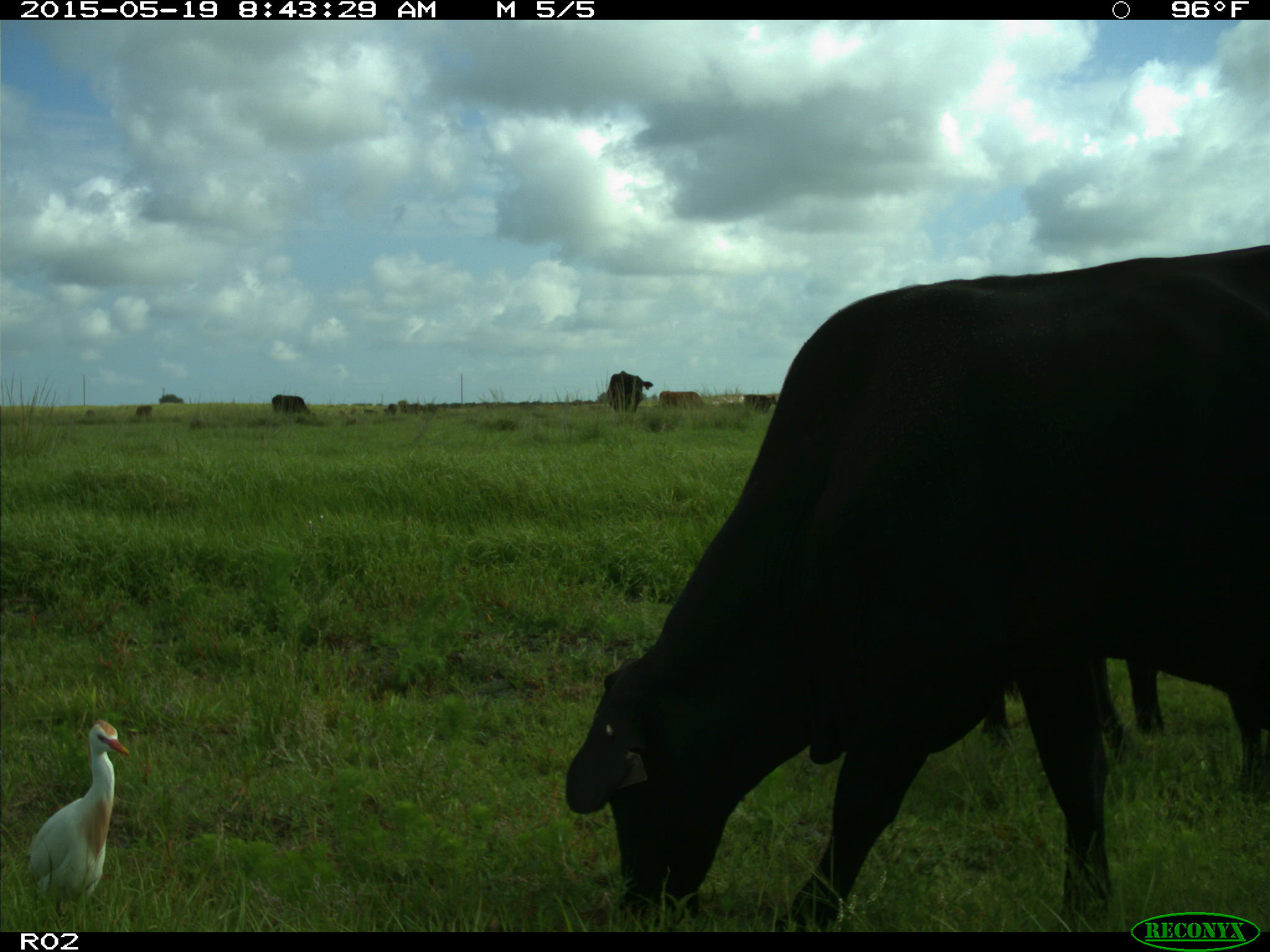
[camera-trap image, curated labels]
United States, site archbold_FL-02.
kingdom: Animalia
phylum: Chordata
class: Mammalia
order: Artiodactyla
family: Bovidae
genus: Bos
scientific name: Bos taurus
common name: domestic cow